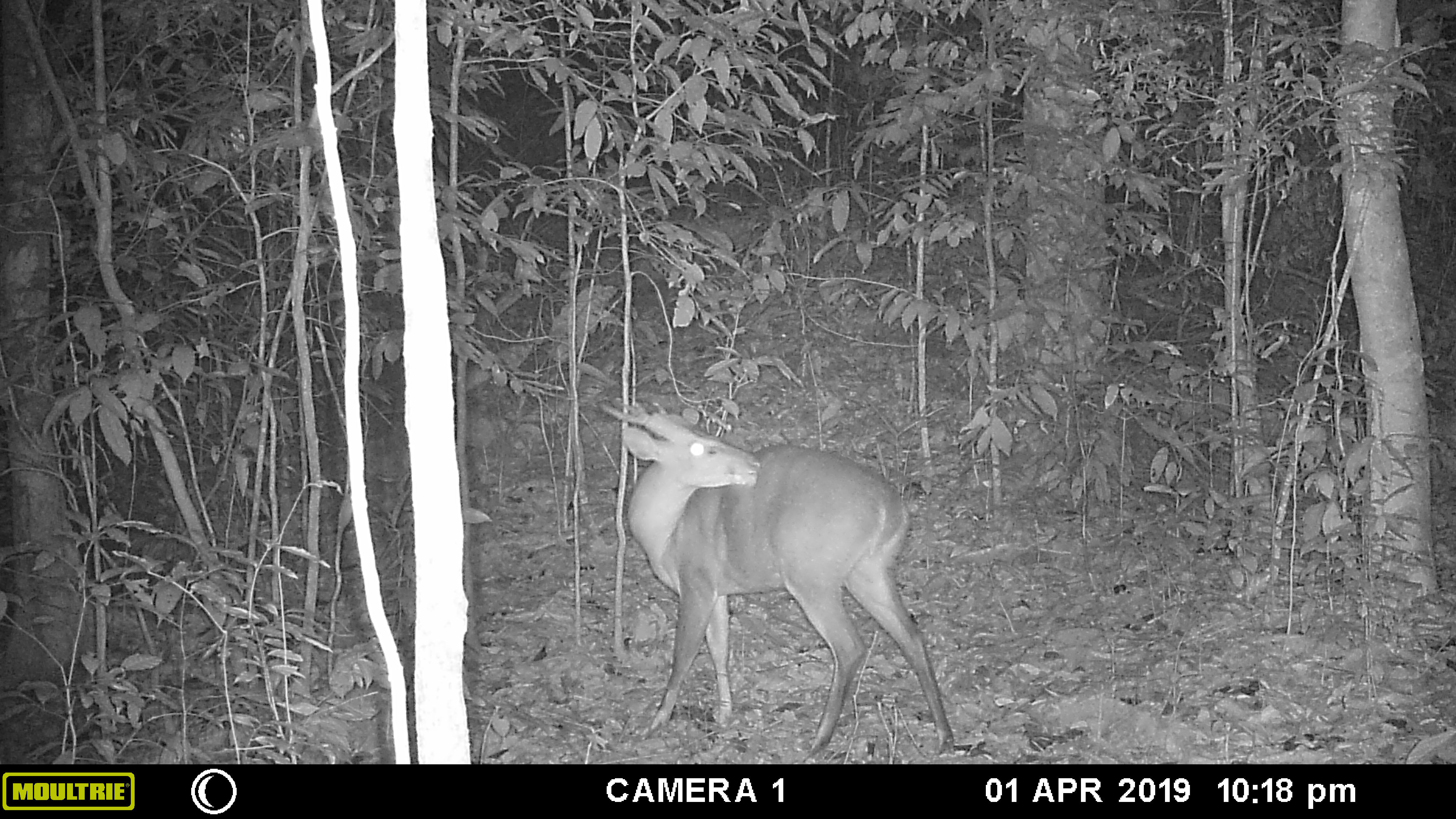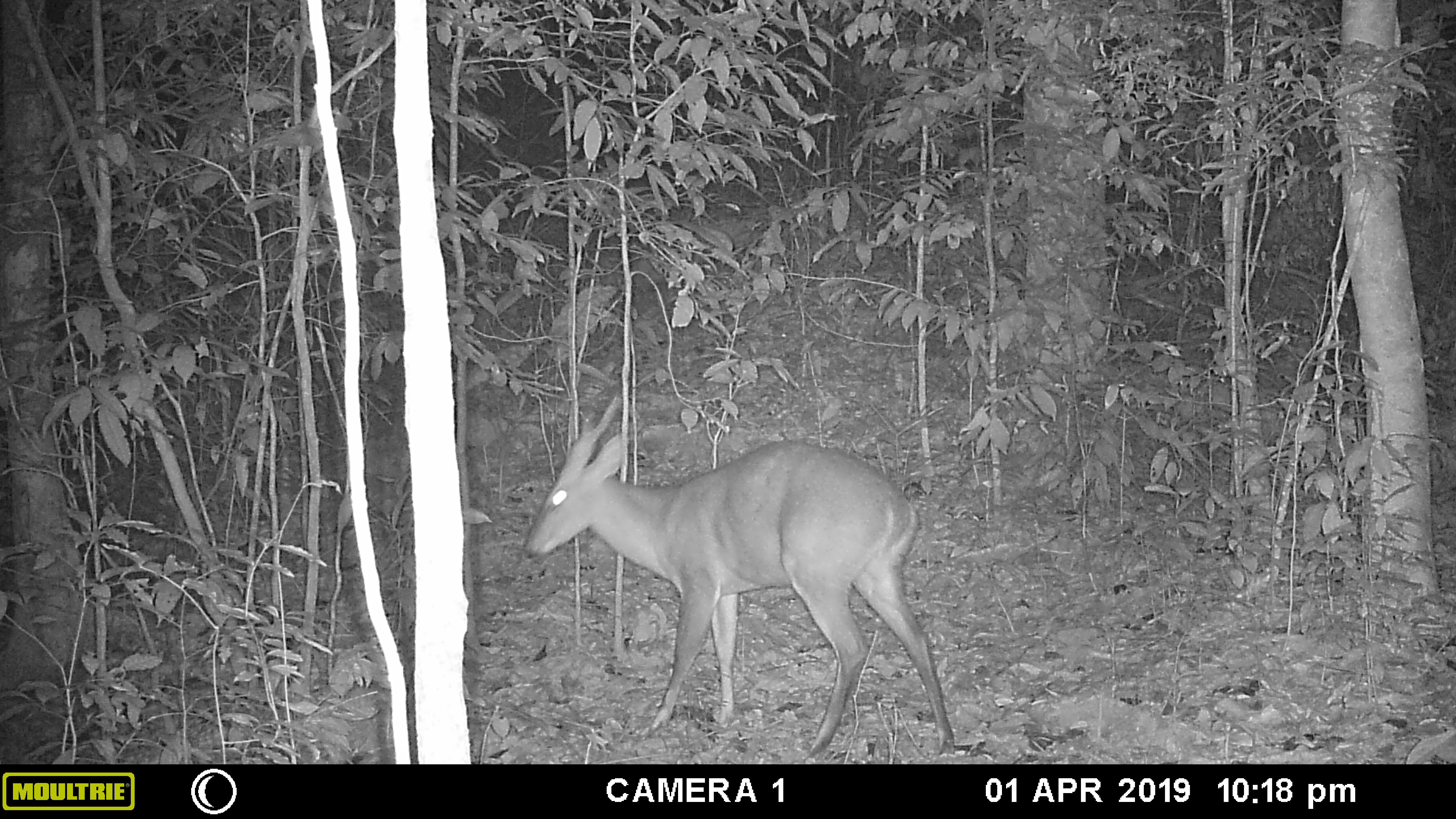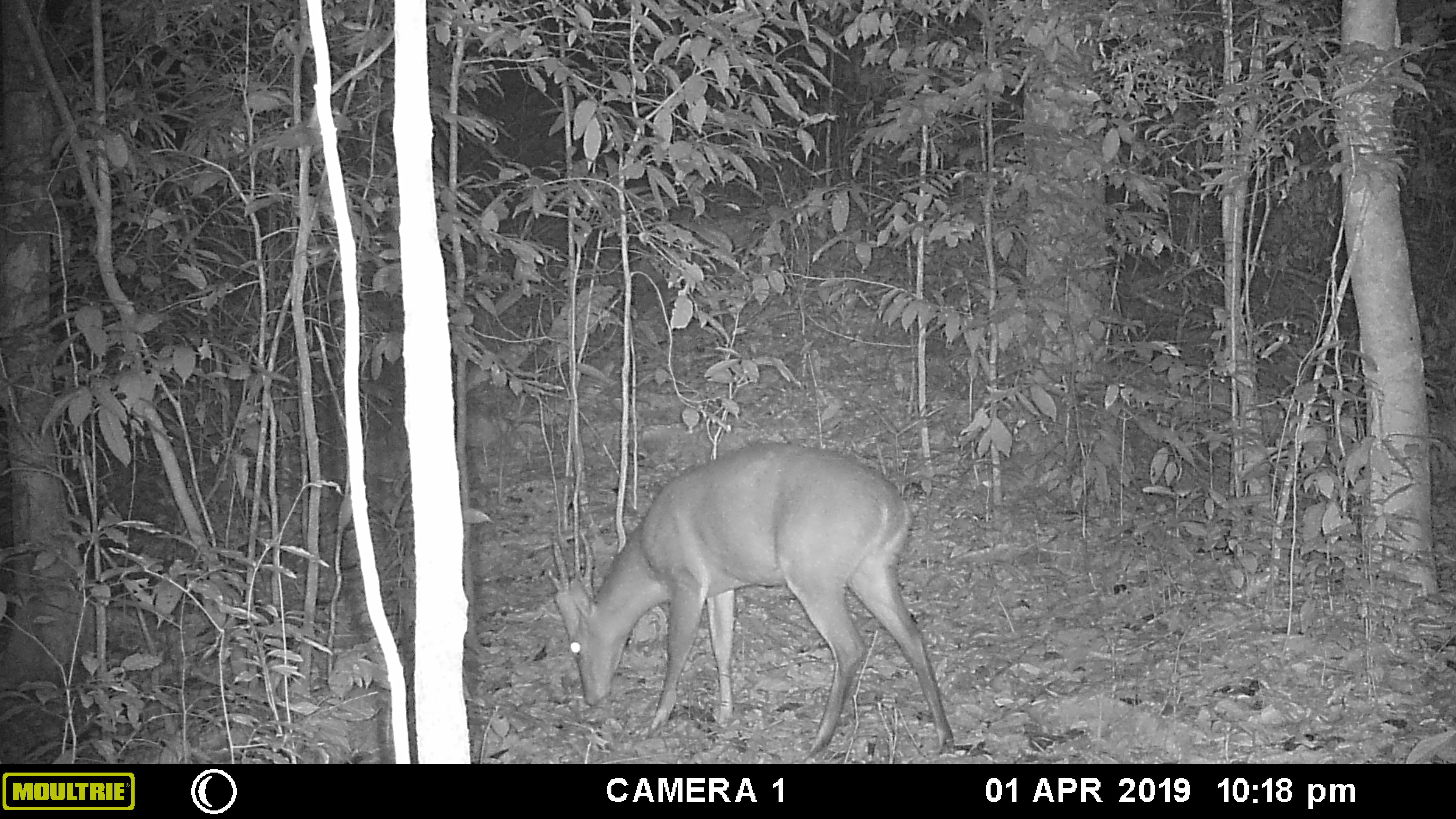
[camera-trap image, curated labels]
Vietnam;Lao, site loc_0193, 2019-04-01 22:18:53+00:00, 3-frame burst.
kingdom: Animalia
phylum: Chordata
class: Mammalia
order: Artiodactyla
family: Cervidae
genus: Muntiacus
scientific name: Muntiacus vuquangensis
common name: large-antlered muntjac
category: large antlered muntjac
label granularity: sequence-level